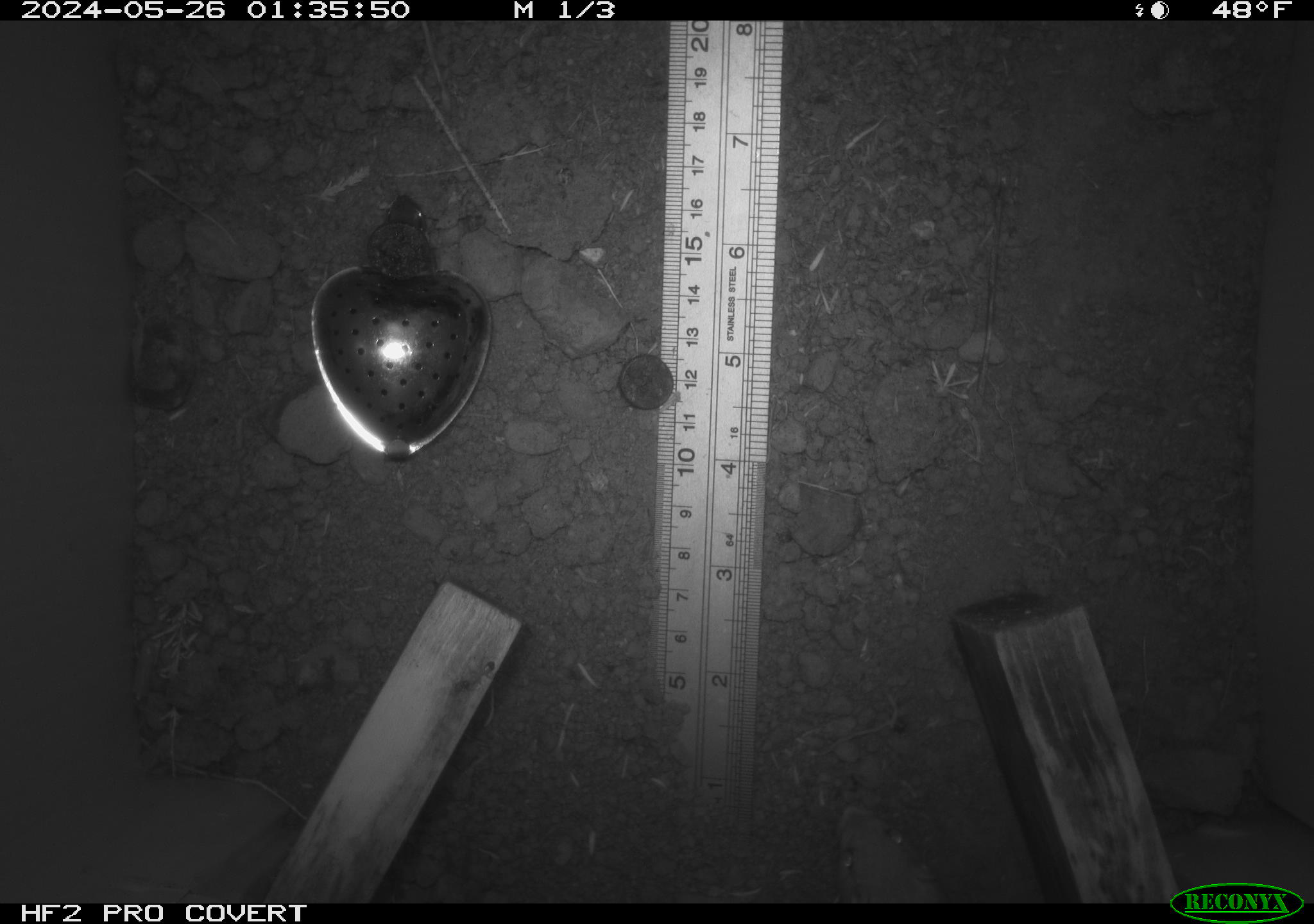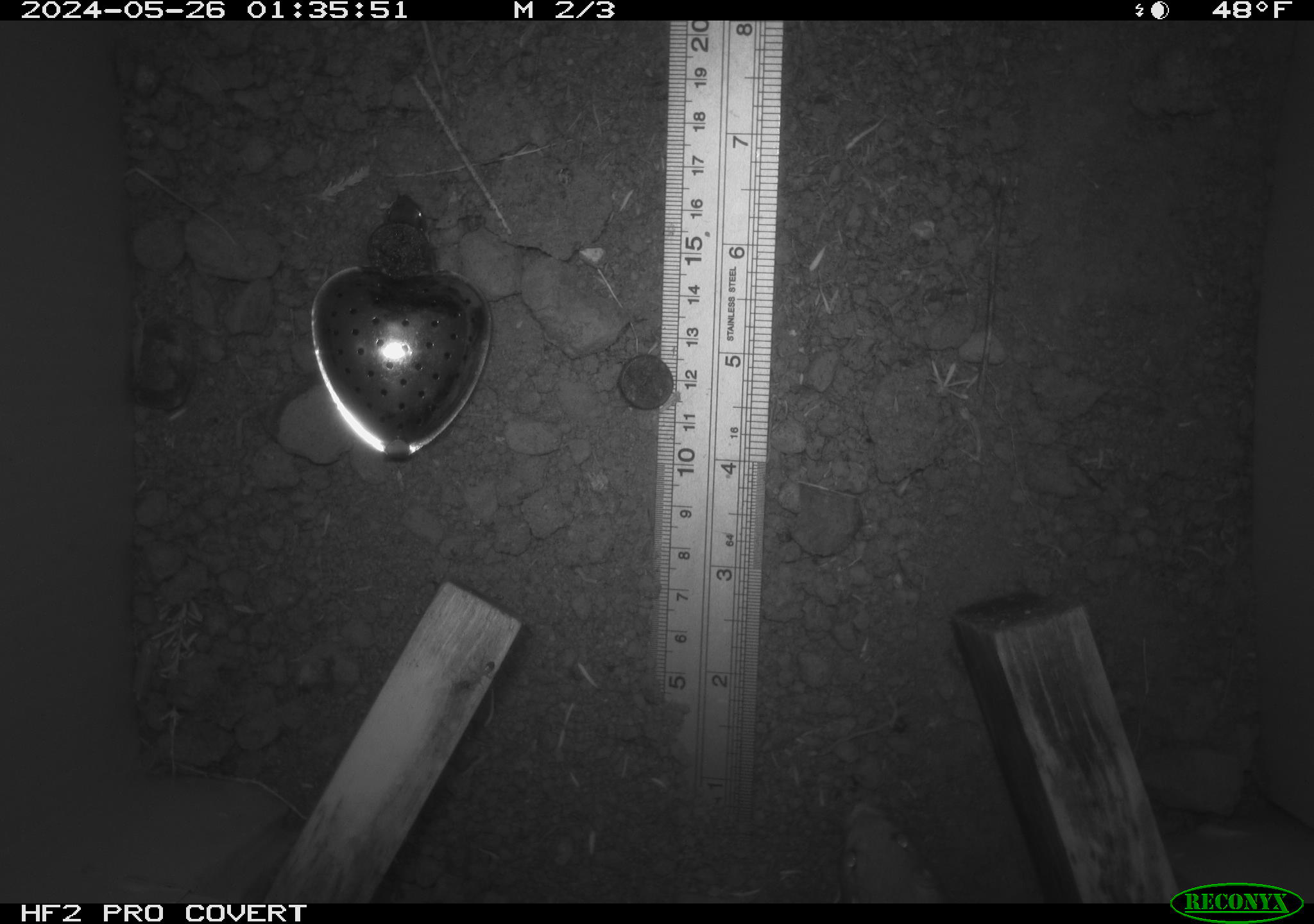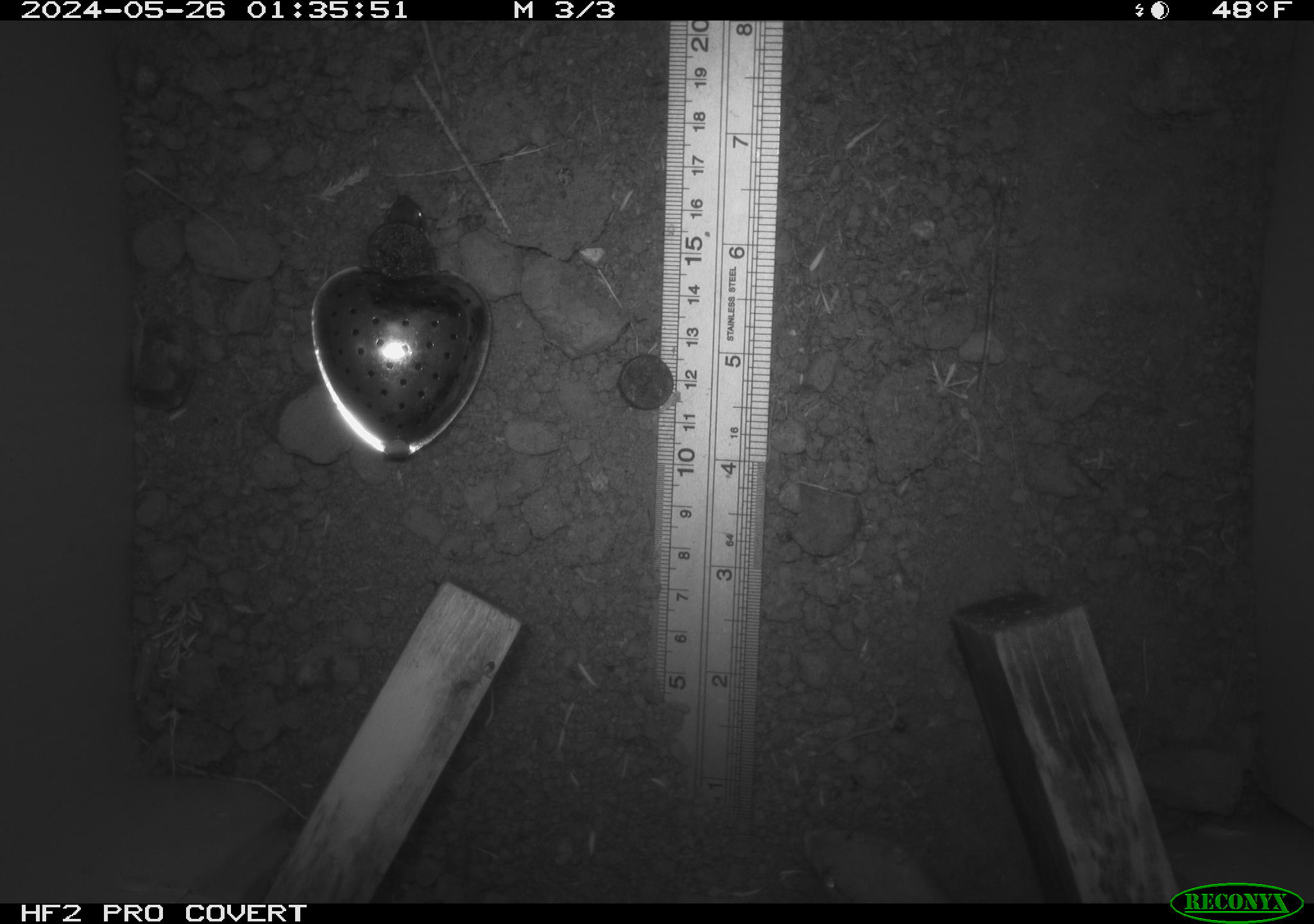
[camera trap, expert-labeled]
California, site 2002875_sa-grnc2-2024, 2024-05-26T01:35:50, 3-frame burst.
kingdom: Animalia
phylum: Chordata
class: Mammalia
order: Rodentia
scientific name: Rodentia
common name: rodent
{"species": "rodent (Rodentia)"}